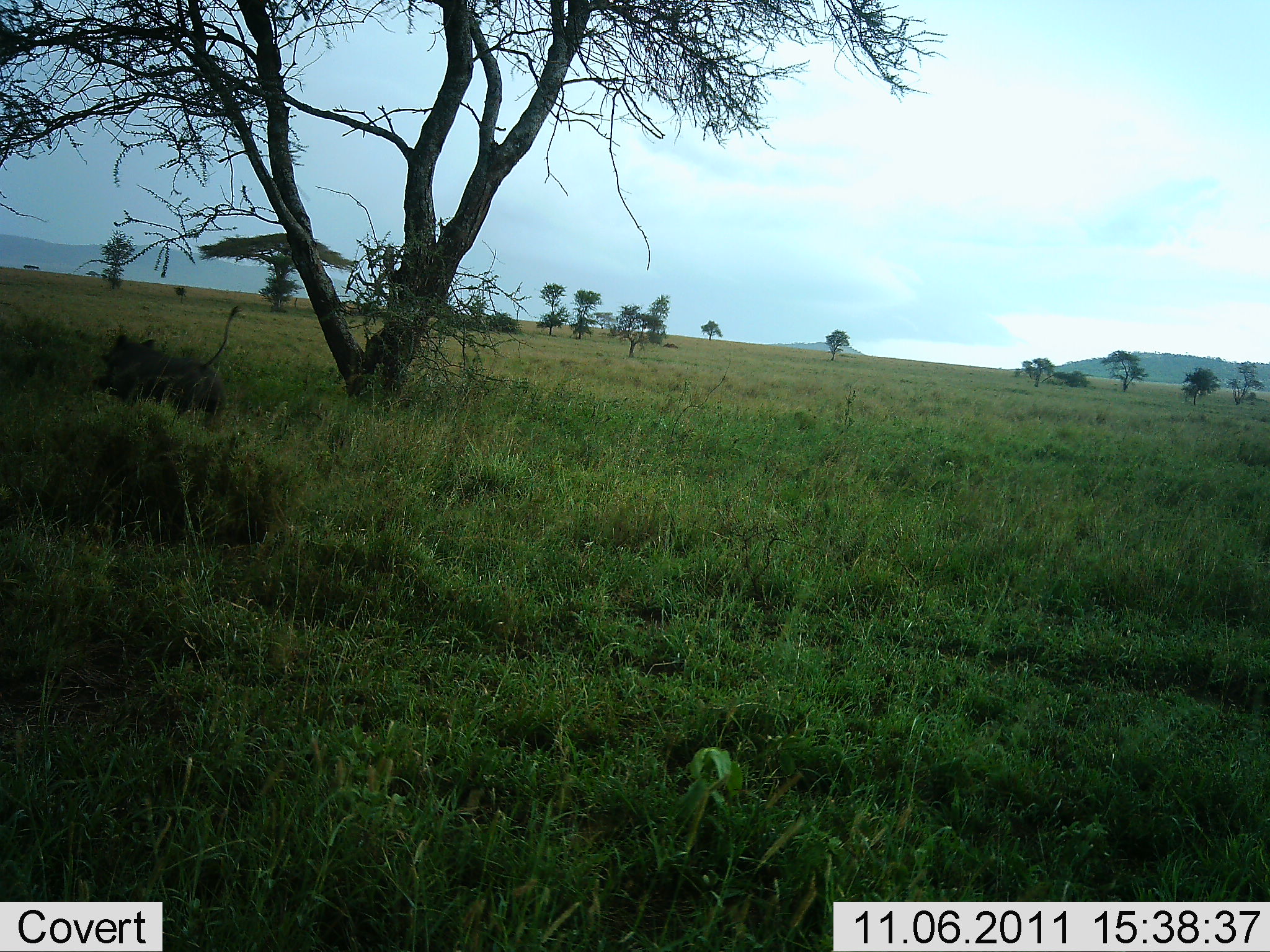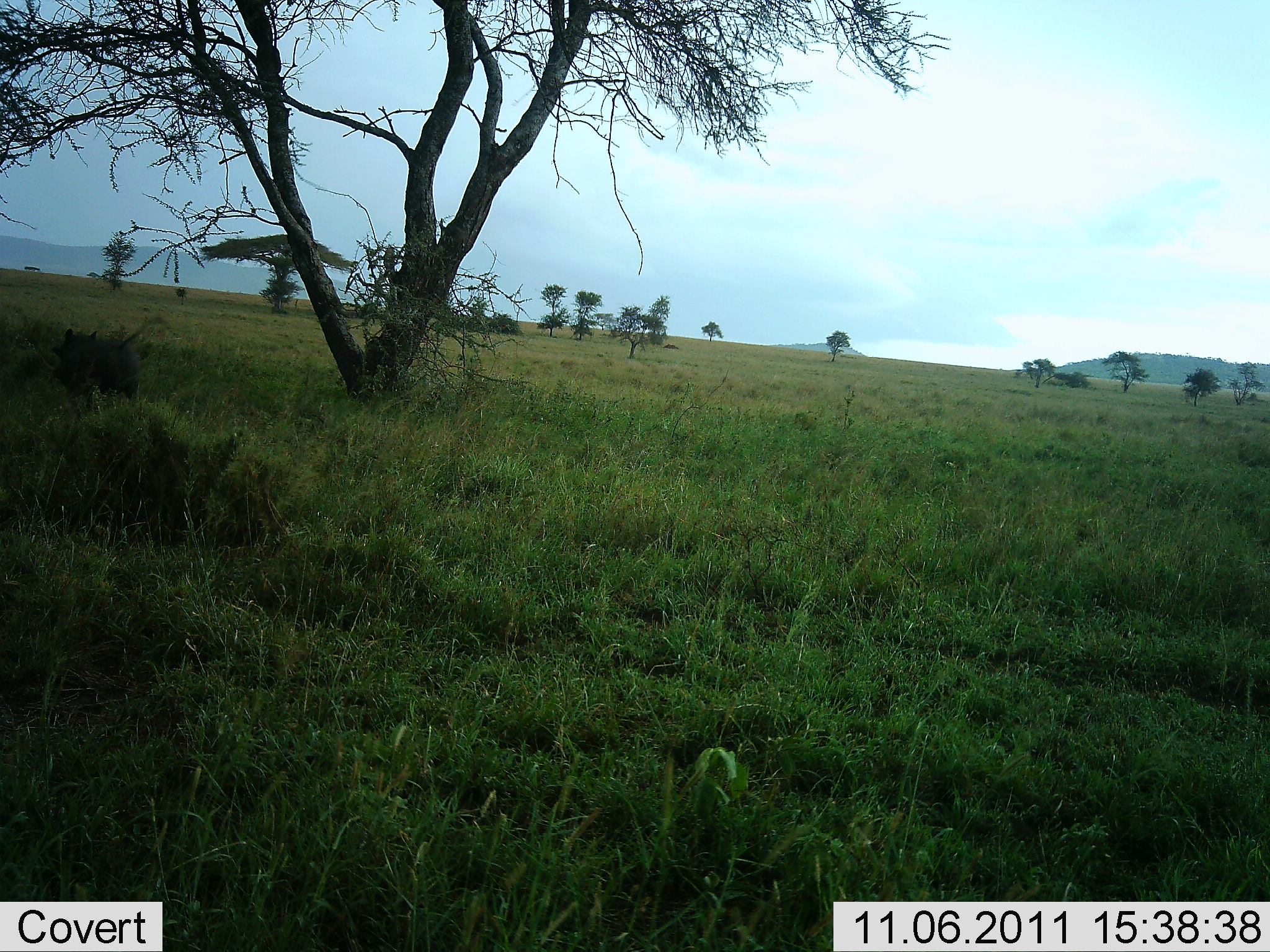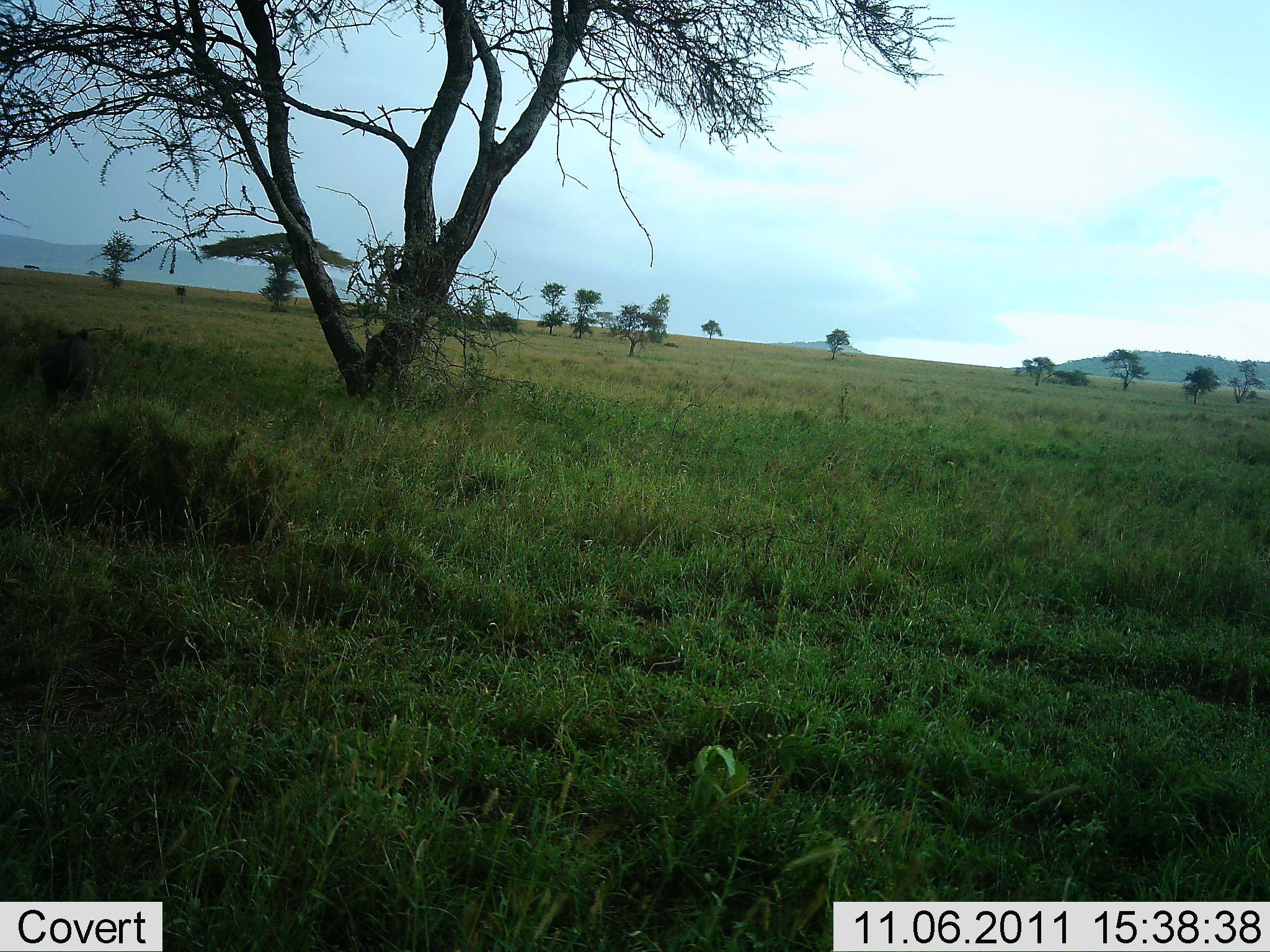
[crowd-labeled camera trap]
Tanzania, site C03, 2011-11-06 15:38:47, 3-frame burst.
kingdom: Animalia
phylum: Chordata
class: Mammalia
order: Artiodactyla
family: Suidae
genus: Phacochoerus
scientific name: Phacochoerus africanus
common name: warthog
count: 1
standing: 10%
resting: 0%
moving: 100%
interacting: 0%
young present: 0%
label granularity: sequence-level